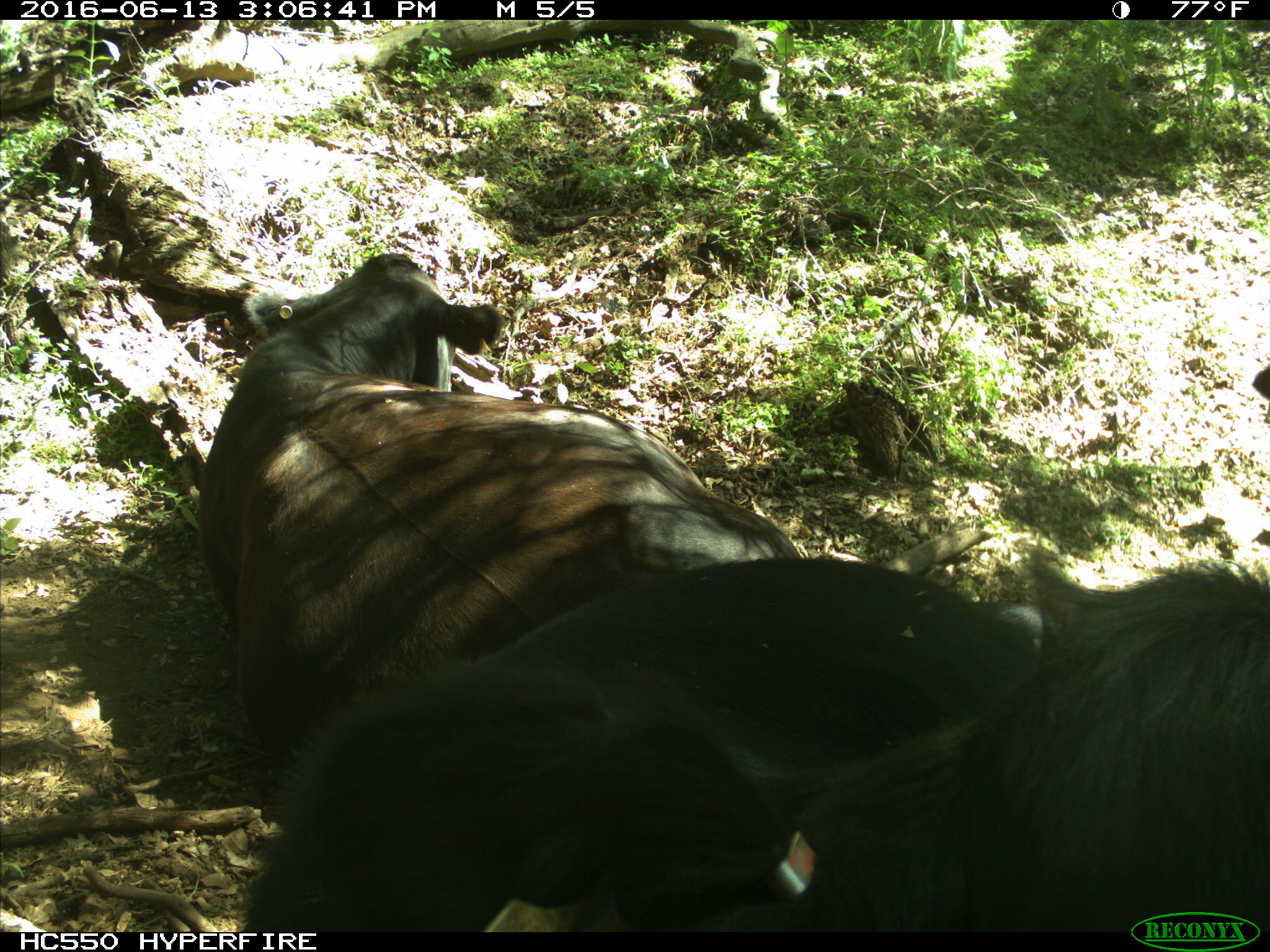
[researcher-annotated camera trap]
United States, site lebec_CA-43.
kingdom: Animalia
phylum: Chordata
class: Mammalia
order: Artiodactyla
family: Bovidae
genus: Bos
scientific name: Bos taurus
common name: domestic cow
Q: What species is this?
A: Bos taurus (domestic cow).